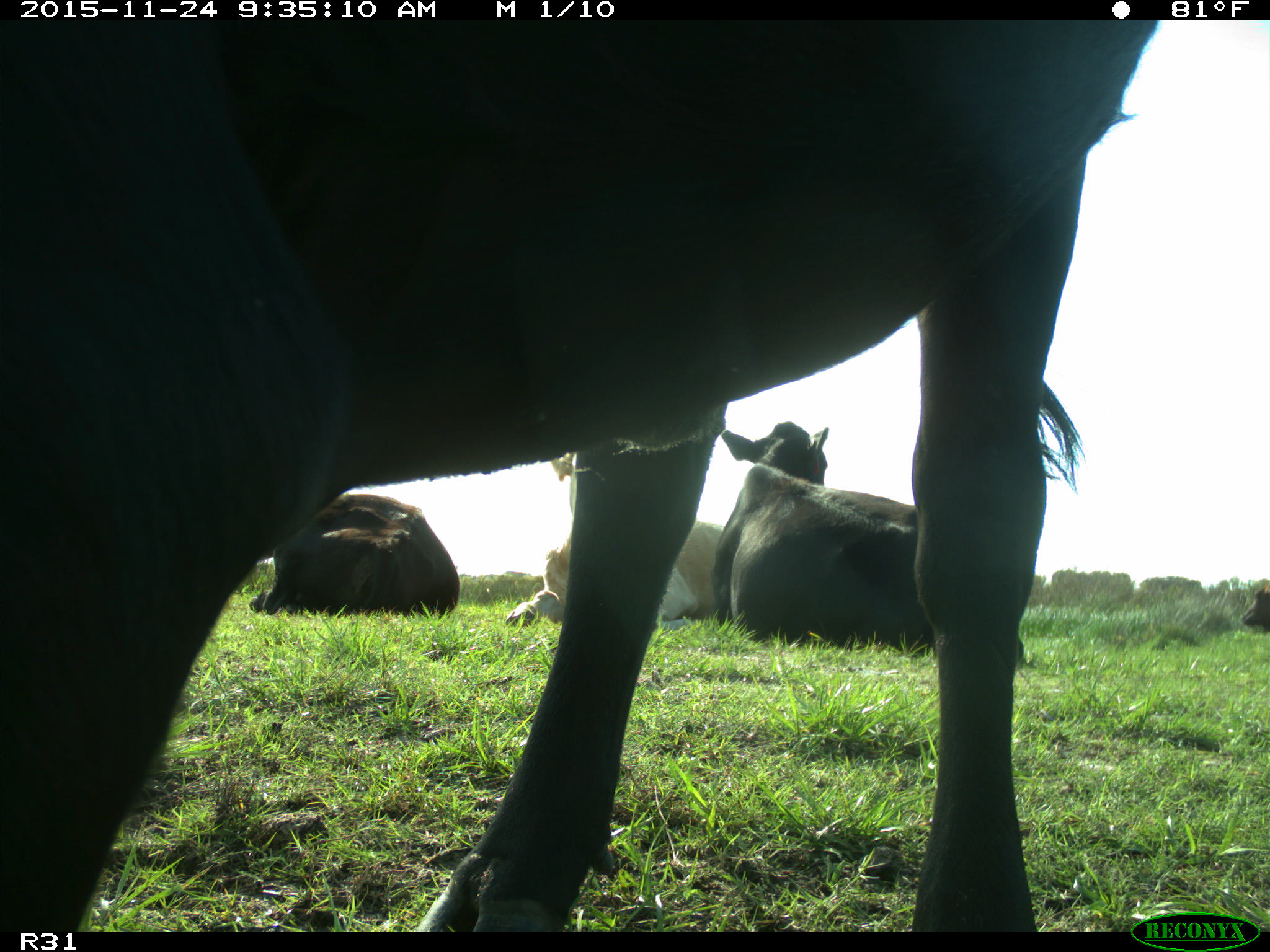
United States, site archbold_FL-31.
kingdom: Animalia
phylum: Chordata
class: Mammalia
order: Artiodactyla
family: Bovidae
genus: Bos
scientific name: Bos taurus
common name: domestic cow